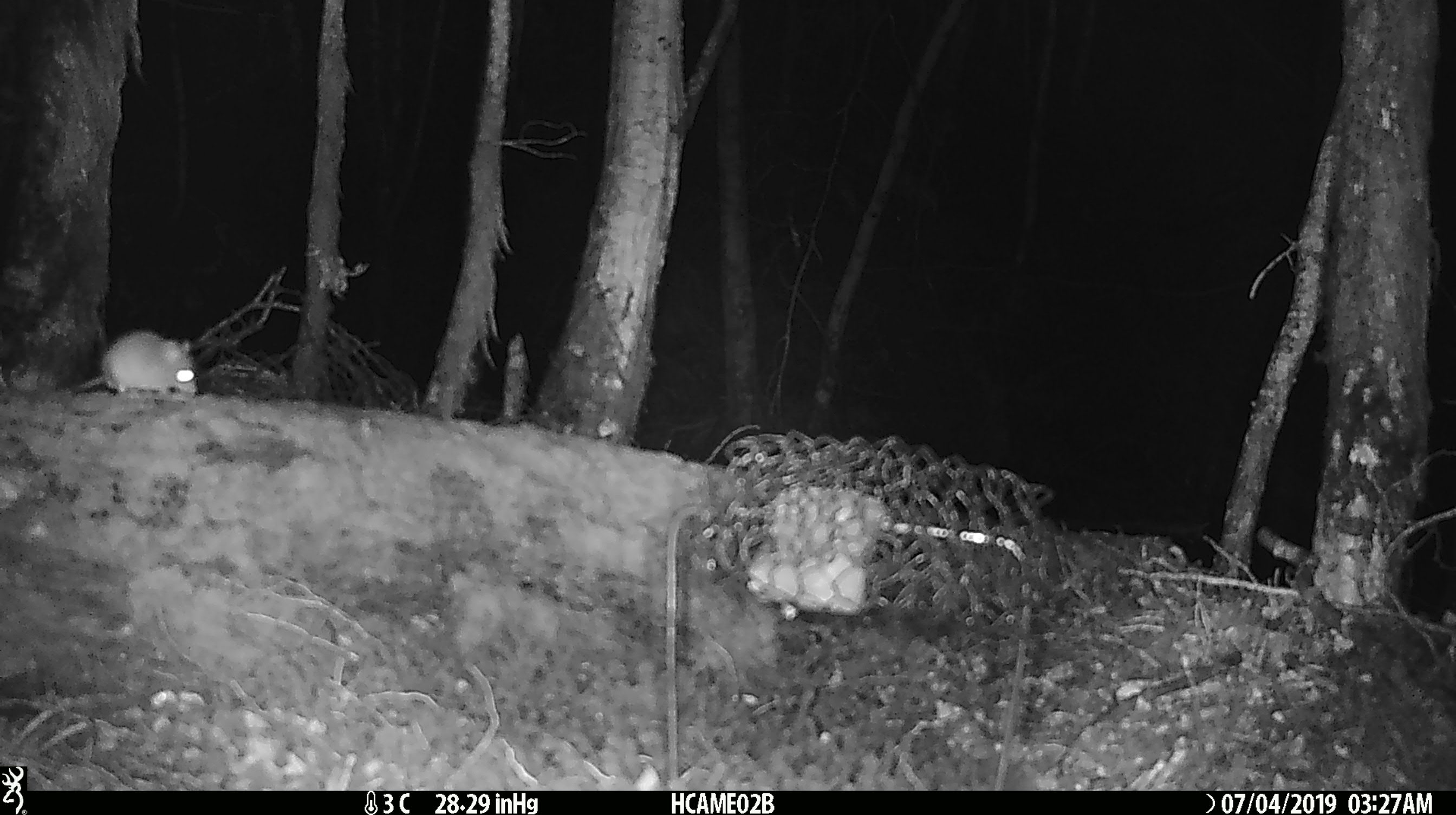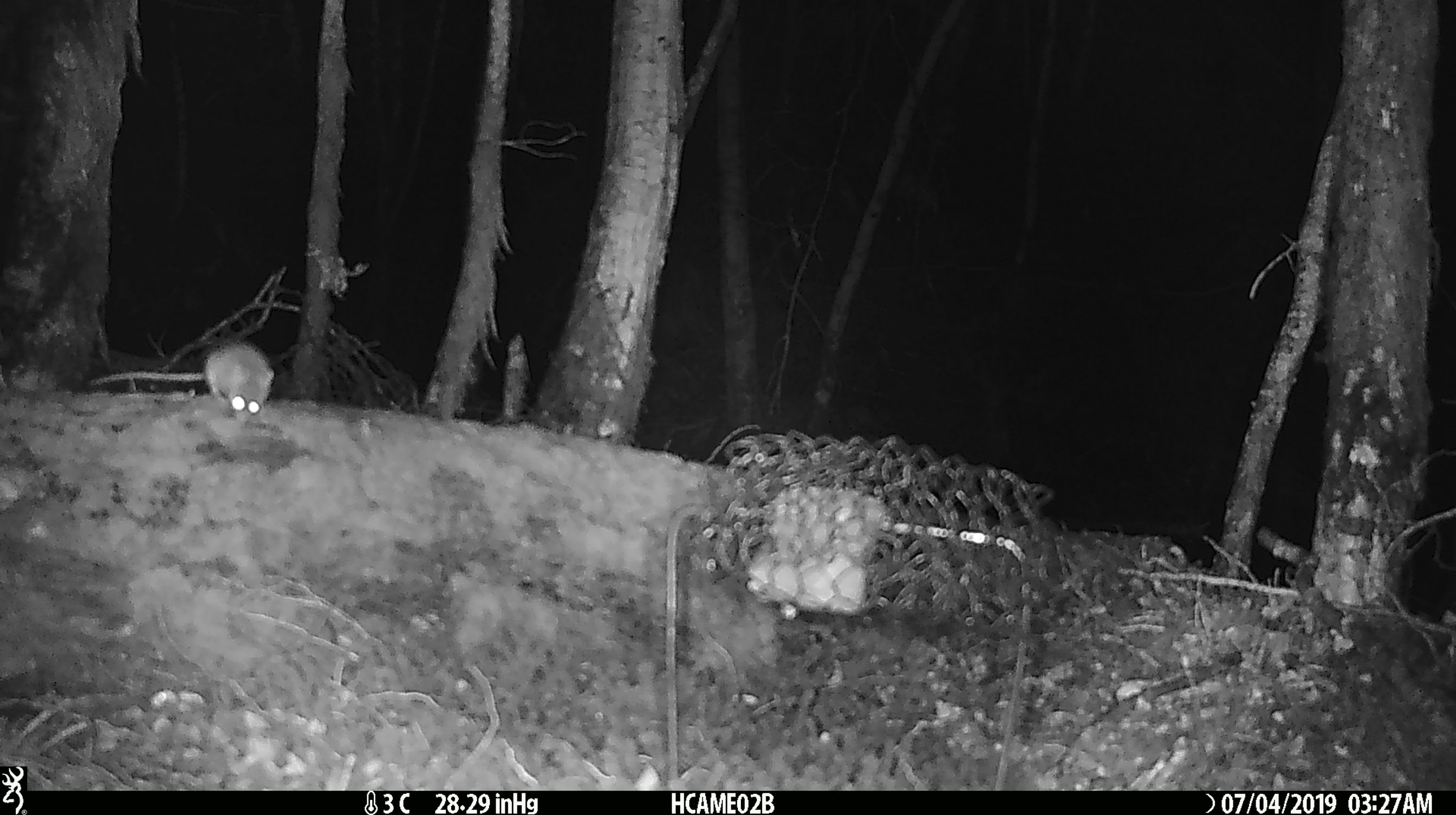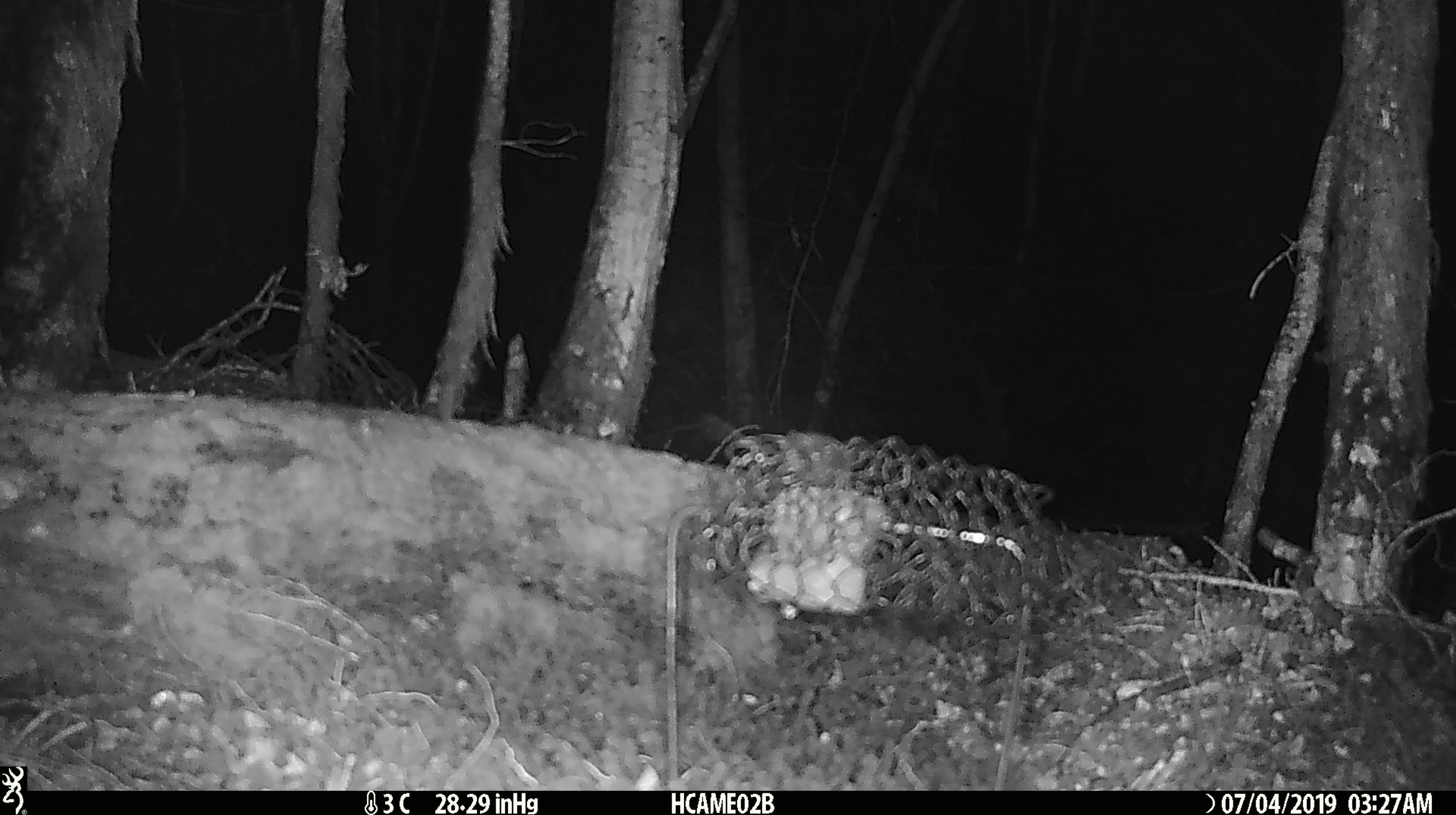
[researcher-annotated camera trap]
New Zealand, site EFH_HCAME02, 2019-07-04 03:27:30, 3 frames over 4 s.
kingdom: Animalia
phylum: Chordata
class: Mammalia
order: Rodentia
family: Muridae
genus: Mus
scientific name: Mus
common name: mouse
Mouse (Mus).